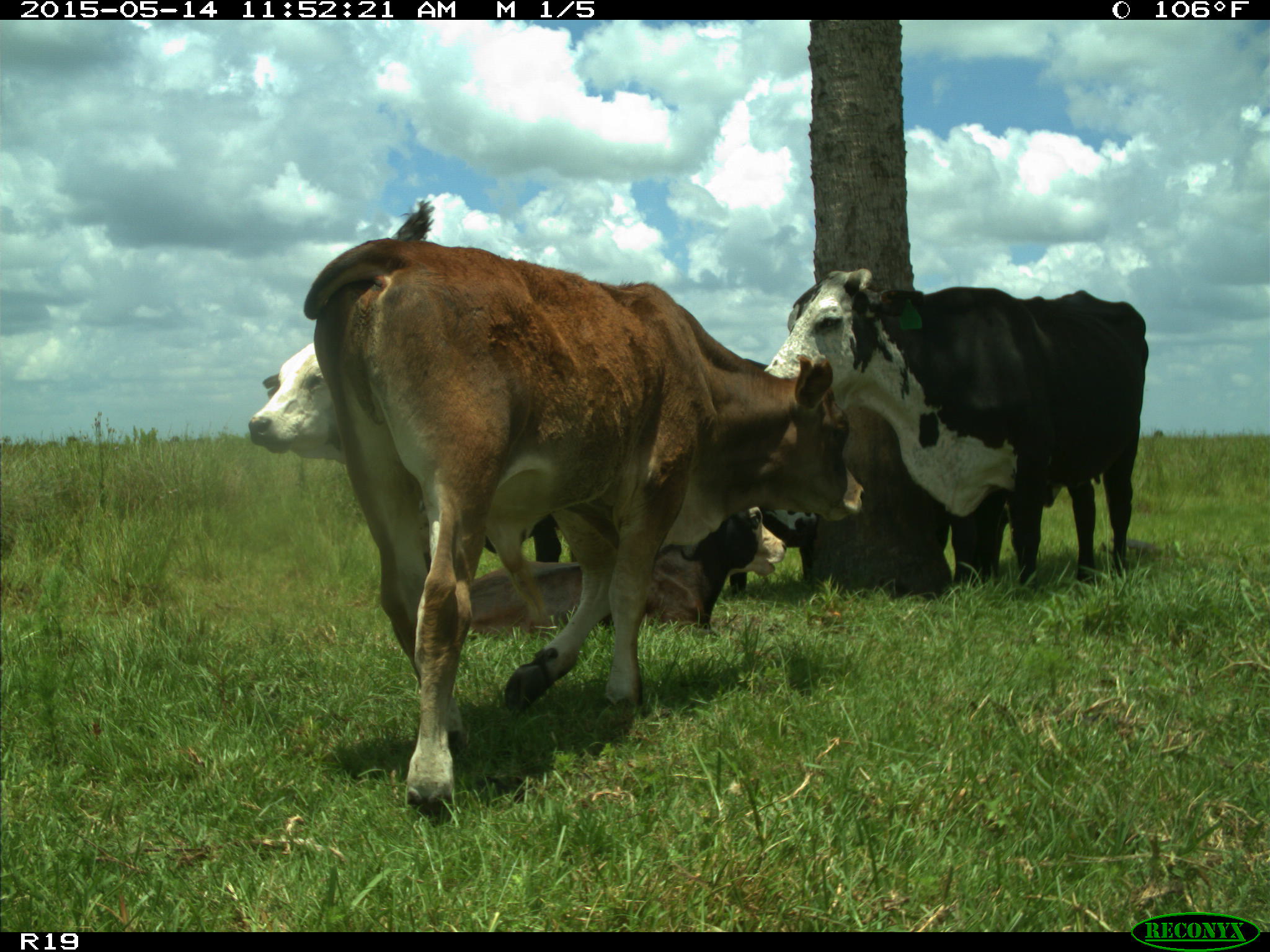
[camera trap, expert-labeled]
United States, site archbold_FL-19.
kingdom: Animalia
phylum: Chordata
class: Mammalia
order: Artiodactyla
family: Bovidae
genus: Bos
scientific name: Bos taurus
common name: domestic cow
Bos taurus (domestic cow).